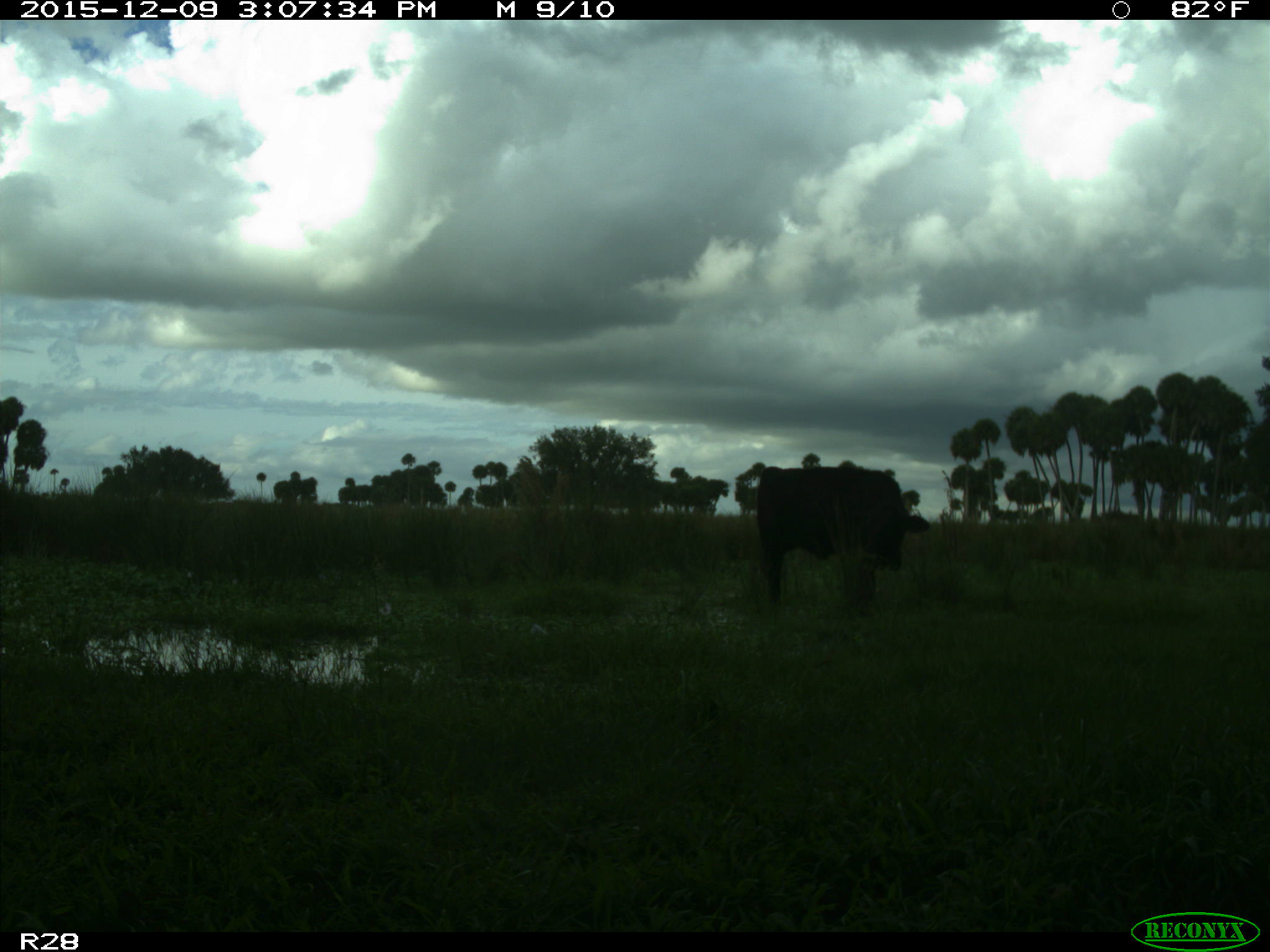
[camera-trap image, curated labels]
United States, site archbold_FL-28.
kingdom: Animalia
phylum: Chordata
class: Mammalia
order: Artiodactyla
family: Bovidae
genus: Bos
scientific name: Bos taurus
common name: domestic cow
Bos taurus (domestic cow).